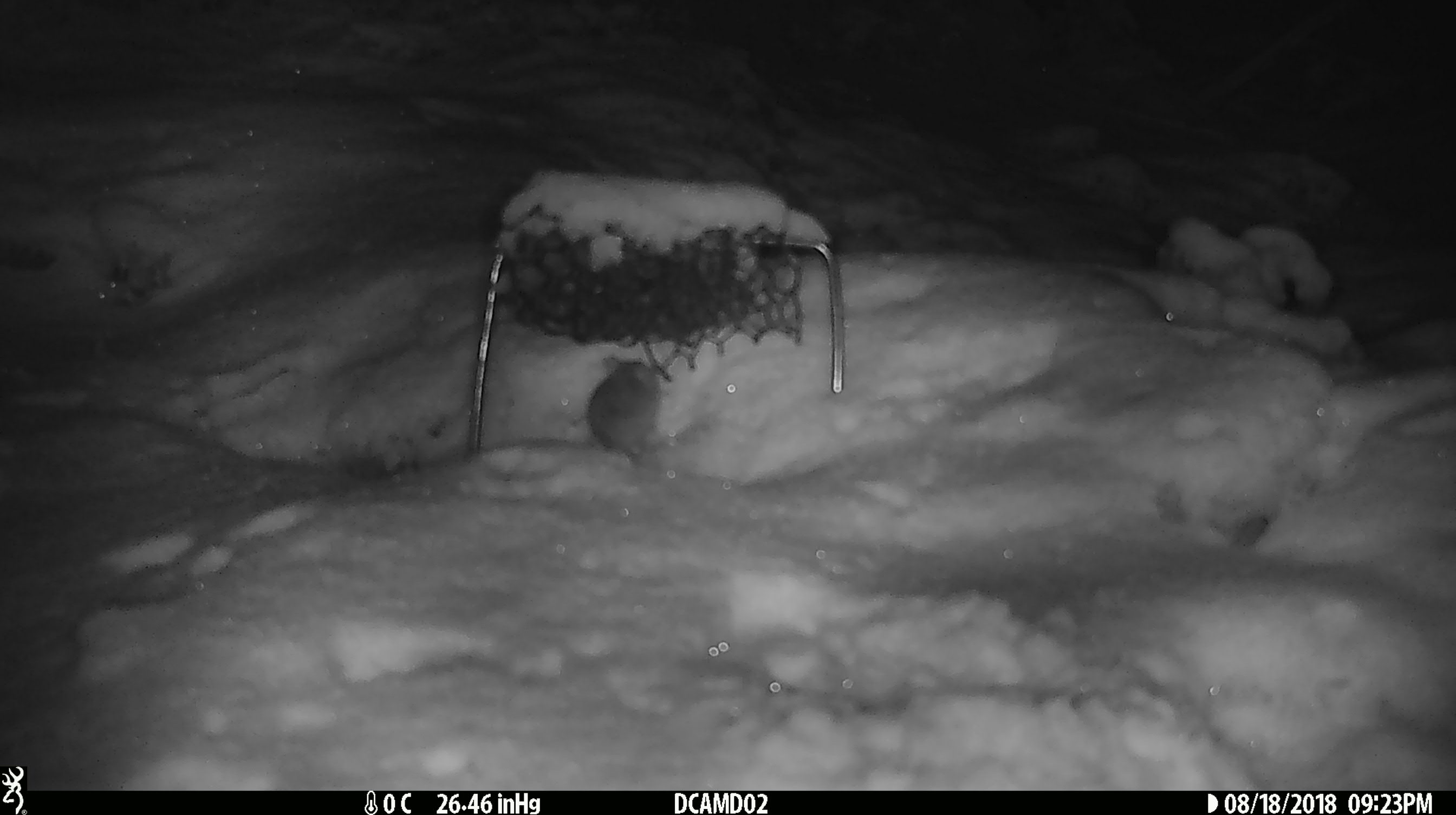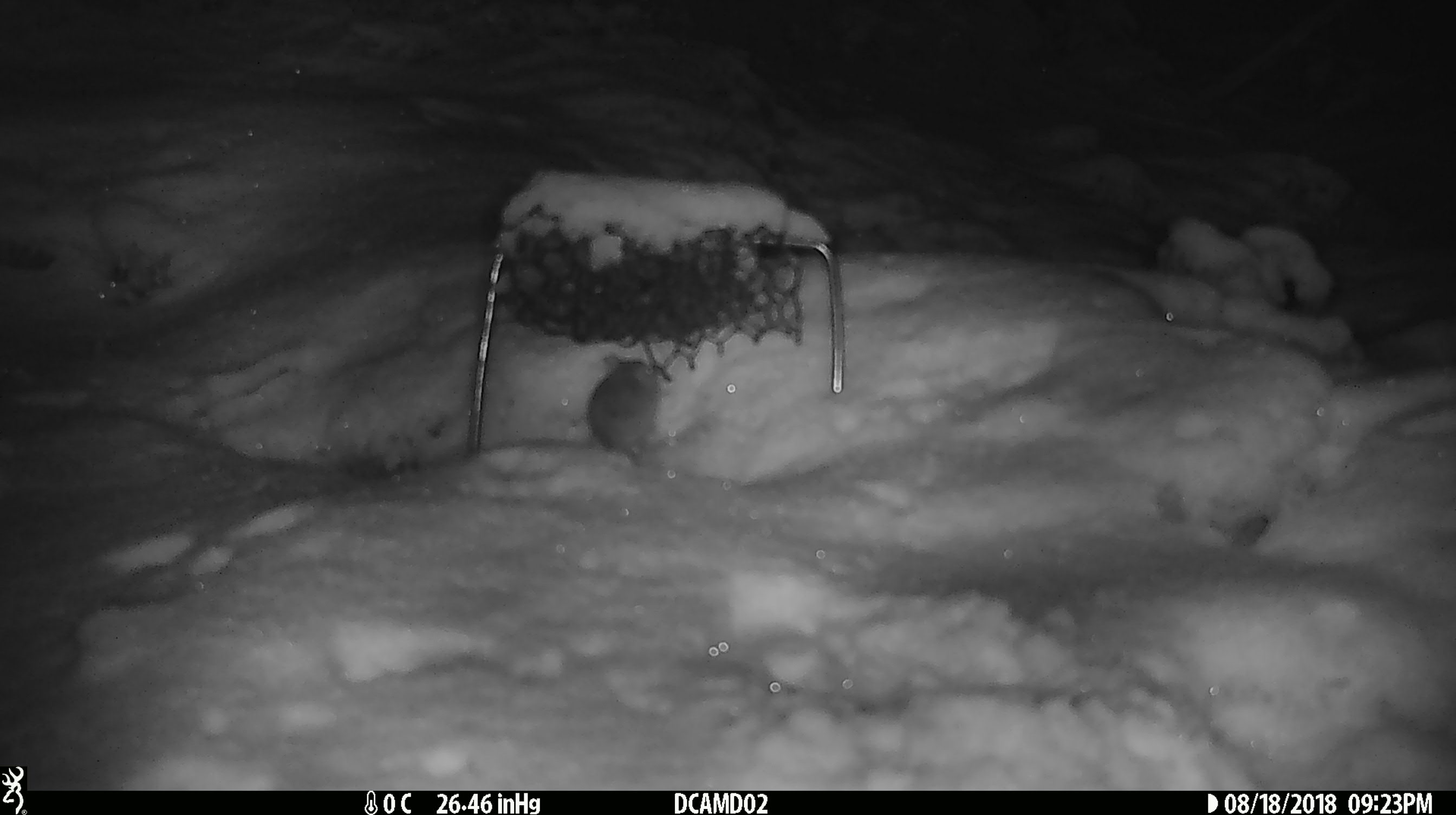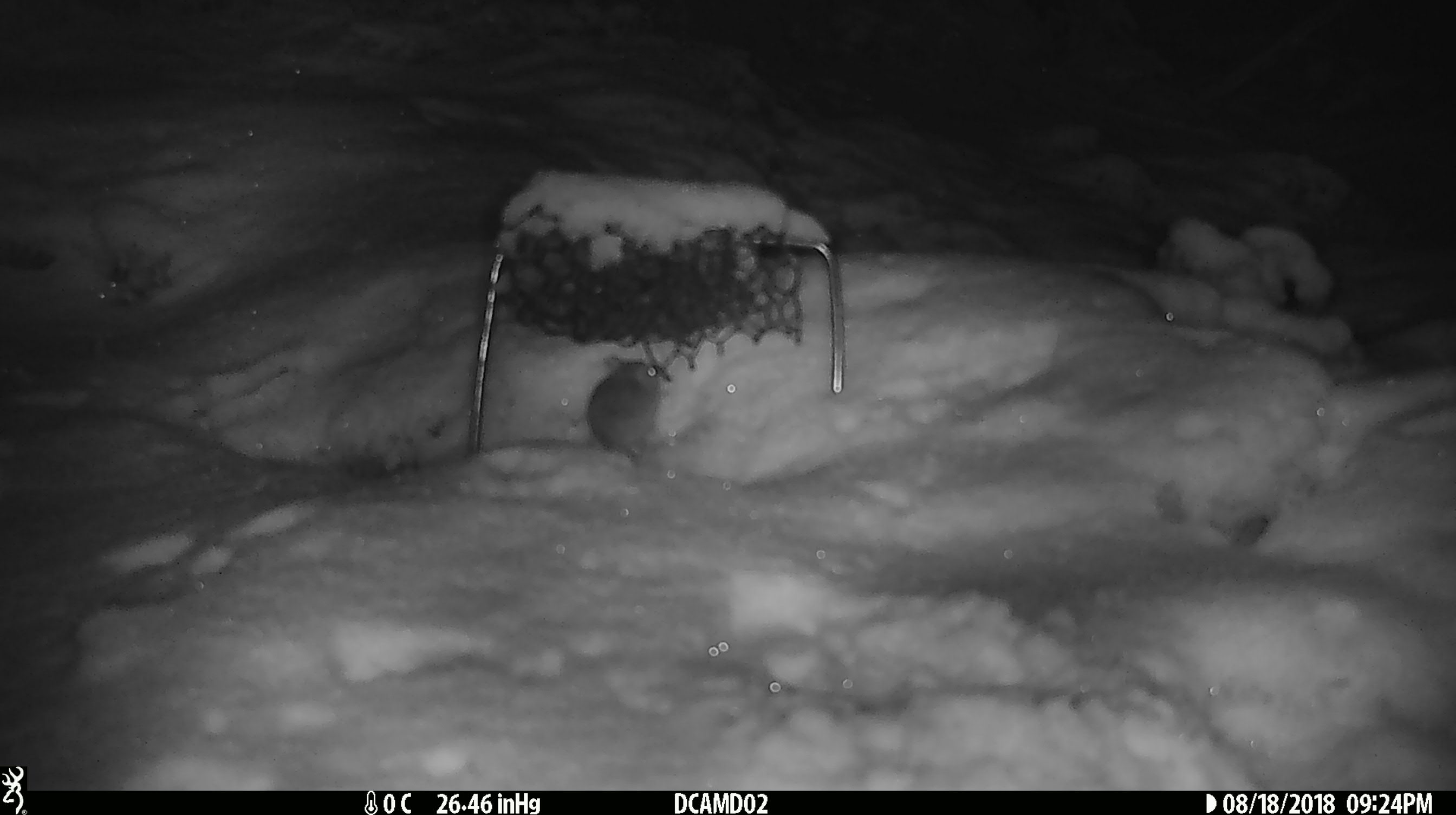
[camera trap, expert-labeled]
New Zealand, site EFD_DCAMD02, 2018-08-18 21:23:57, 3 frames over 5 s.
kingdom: Animalia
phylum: Chordata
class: Mammalia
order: Rodentia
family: Muridae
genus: Mus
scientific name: Mus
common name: mouse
Mouse (Mus).